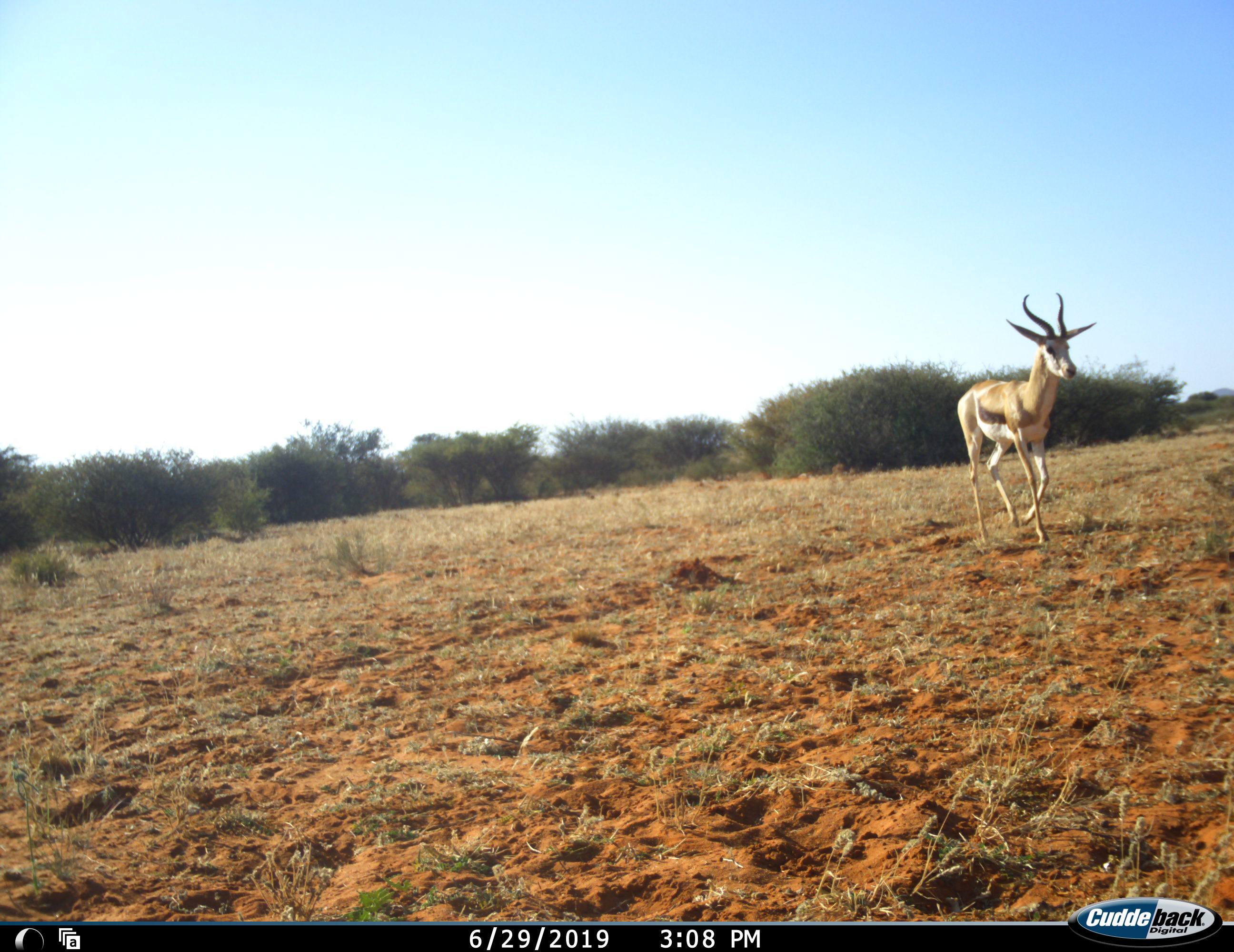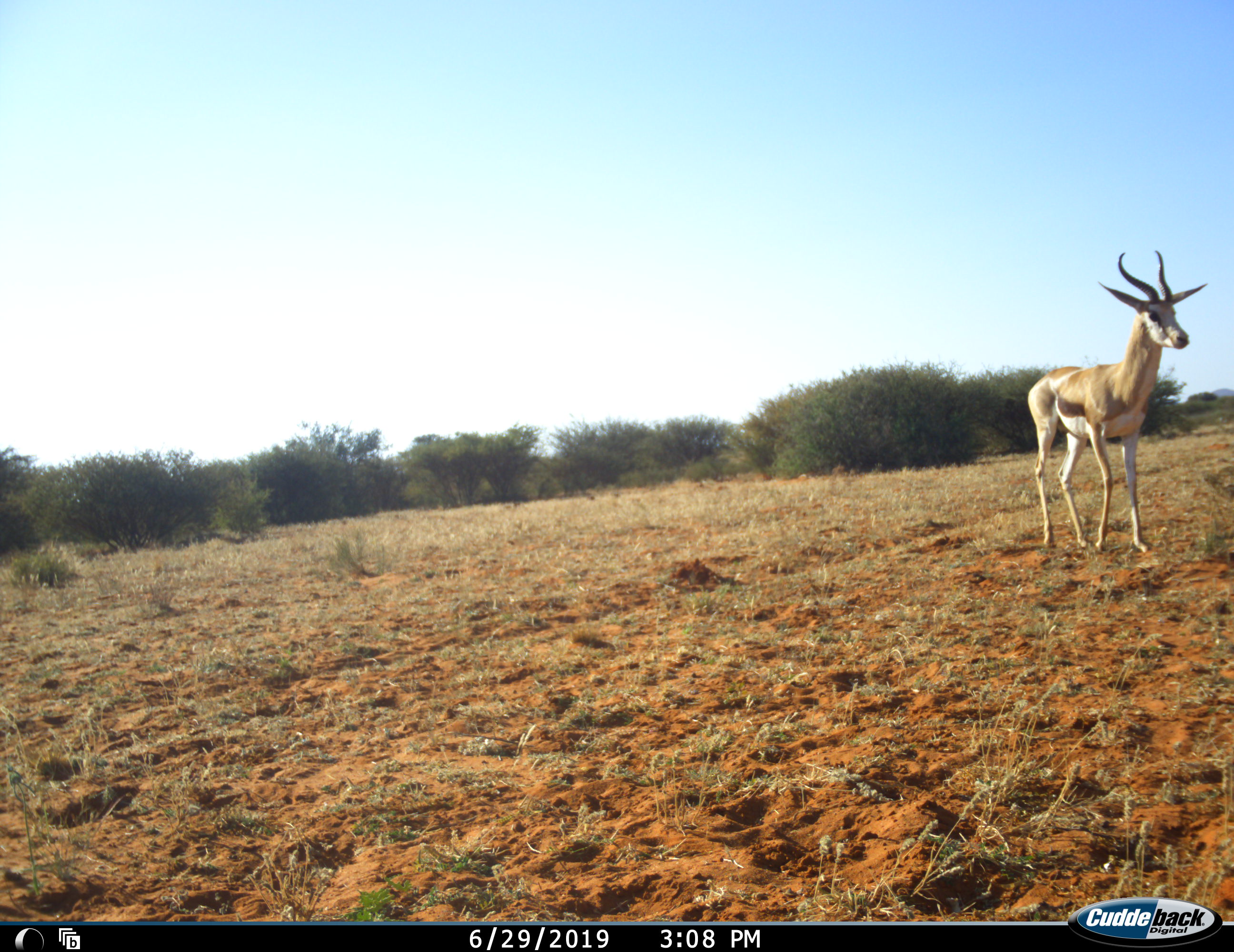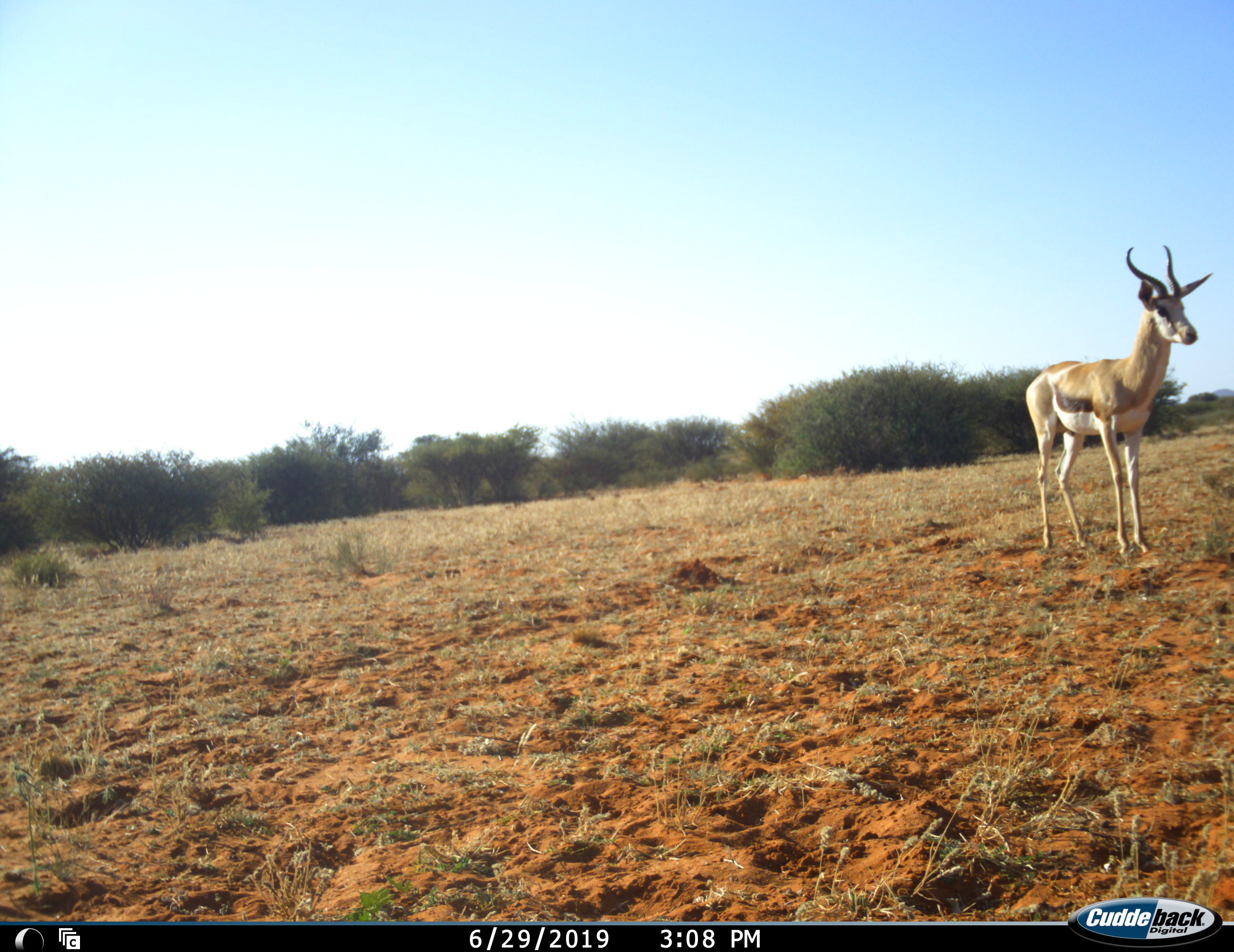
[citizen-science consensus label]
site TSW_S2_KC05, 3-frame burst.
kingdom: Animalia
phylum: Chordata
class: Mammalia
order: Artiodactyla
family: Bovidae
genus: Antidorcas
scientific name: Antidorcas marsupialis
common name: springbok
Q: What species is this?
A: Springbok (Antidorcas marsupialis).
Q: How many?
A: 1.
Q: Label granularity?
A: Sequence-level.